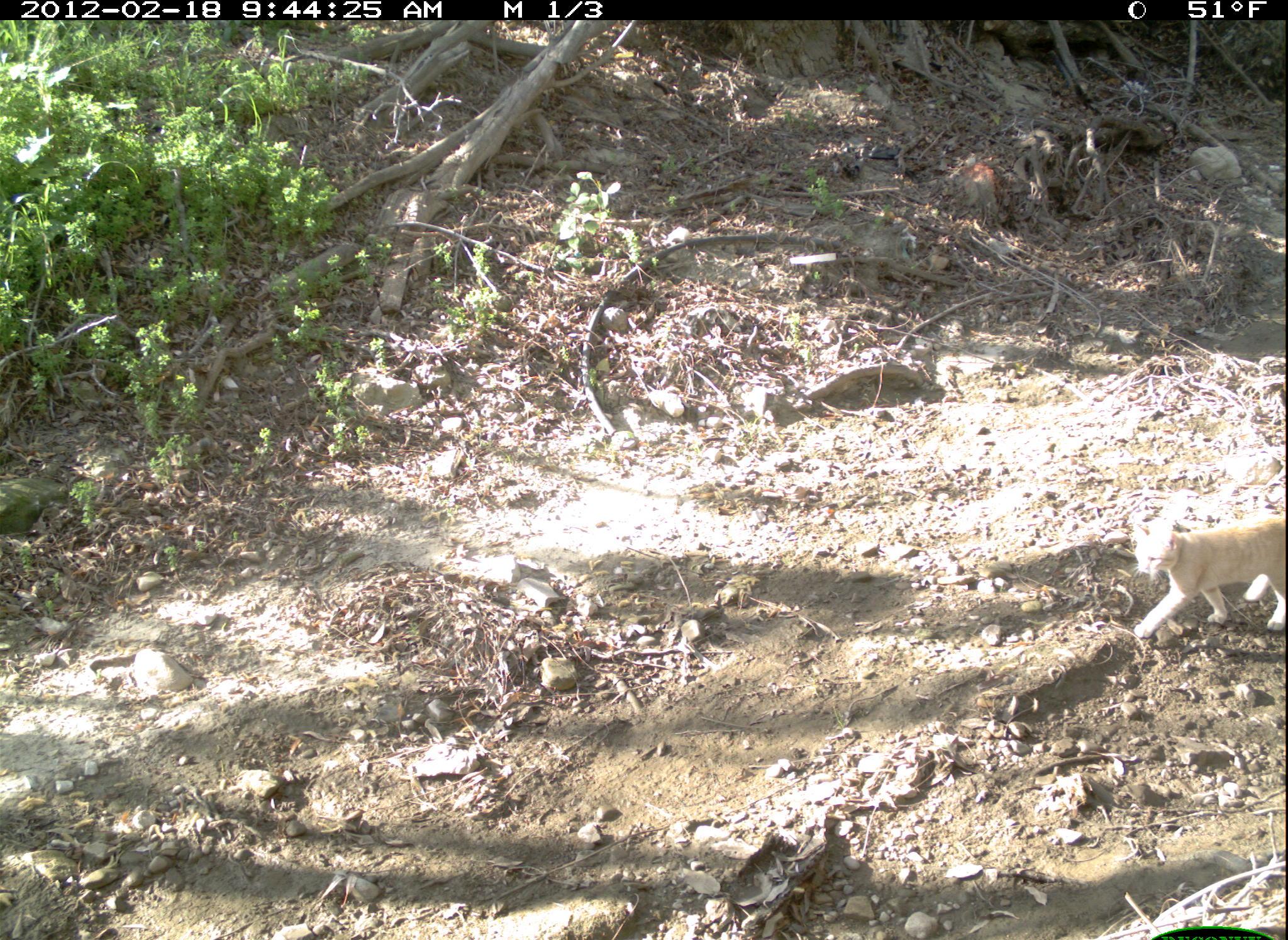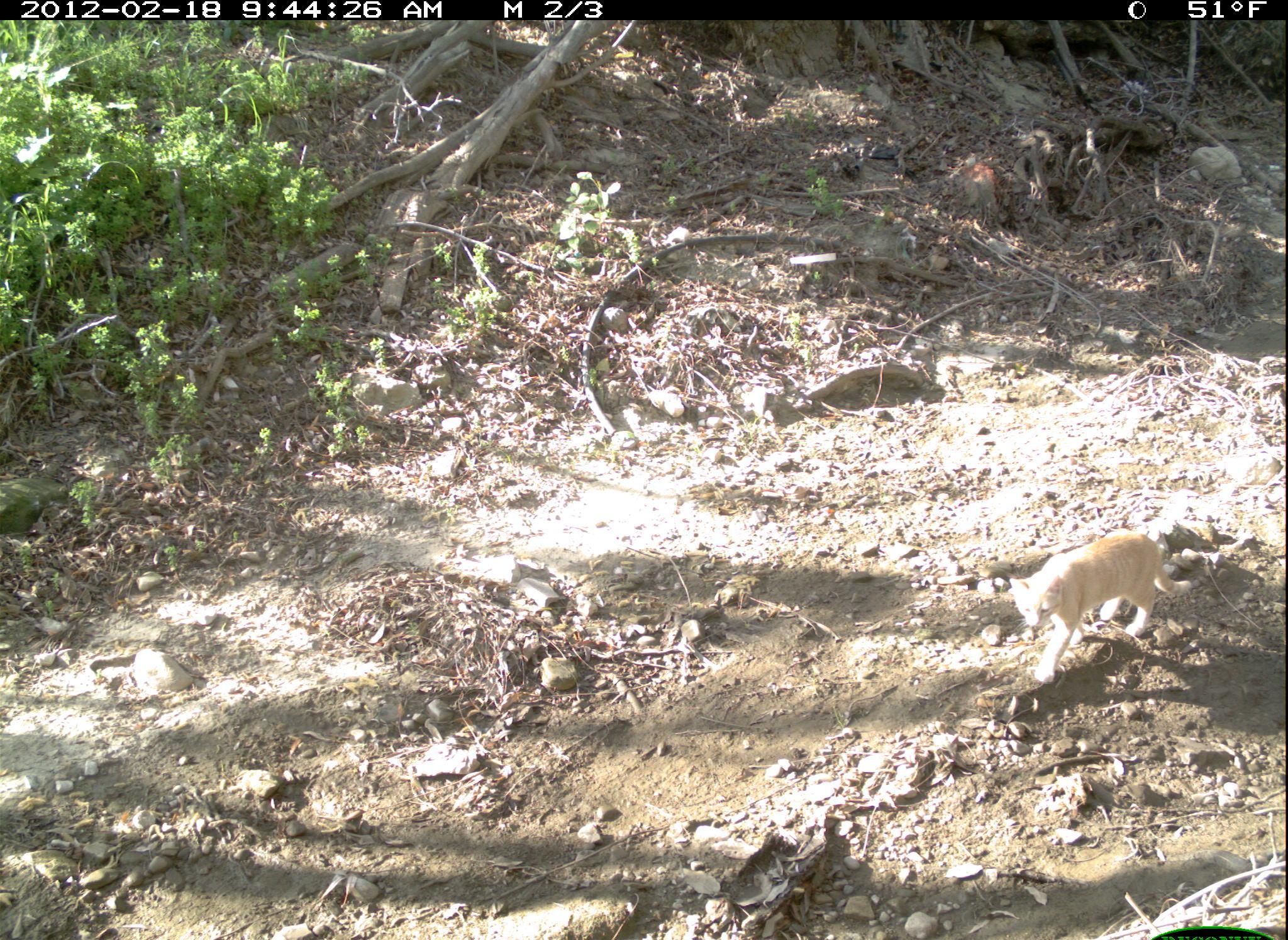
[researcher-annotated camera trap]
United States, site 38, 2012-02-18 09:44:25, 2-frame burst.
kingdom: Animalia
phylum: Chordata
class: Mammalia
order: Carnivora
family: Felidae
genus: Felis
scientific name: Felis catus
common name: cat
Cat (Felis catus).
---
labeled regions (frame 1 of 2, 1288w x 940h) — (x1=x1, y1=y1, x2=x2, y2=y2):
cat: (x1=1119, y1=494, x2=1285, y2=654)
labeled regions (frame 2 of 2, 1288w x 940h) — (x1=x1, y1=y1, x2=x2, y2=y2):
cat: (x1=987, y1=519, x2=1206, y2=688)